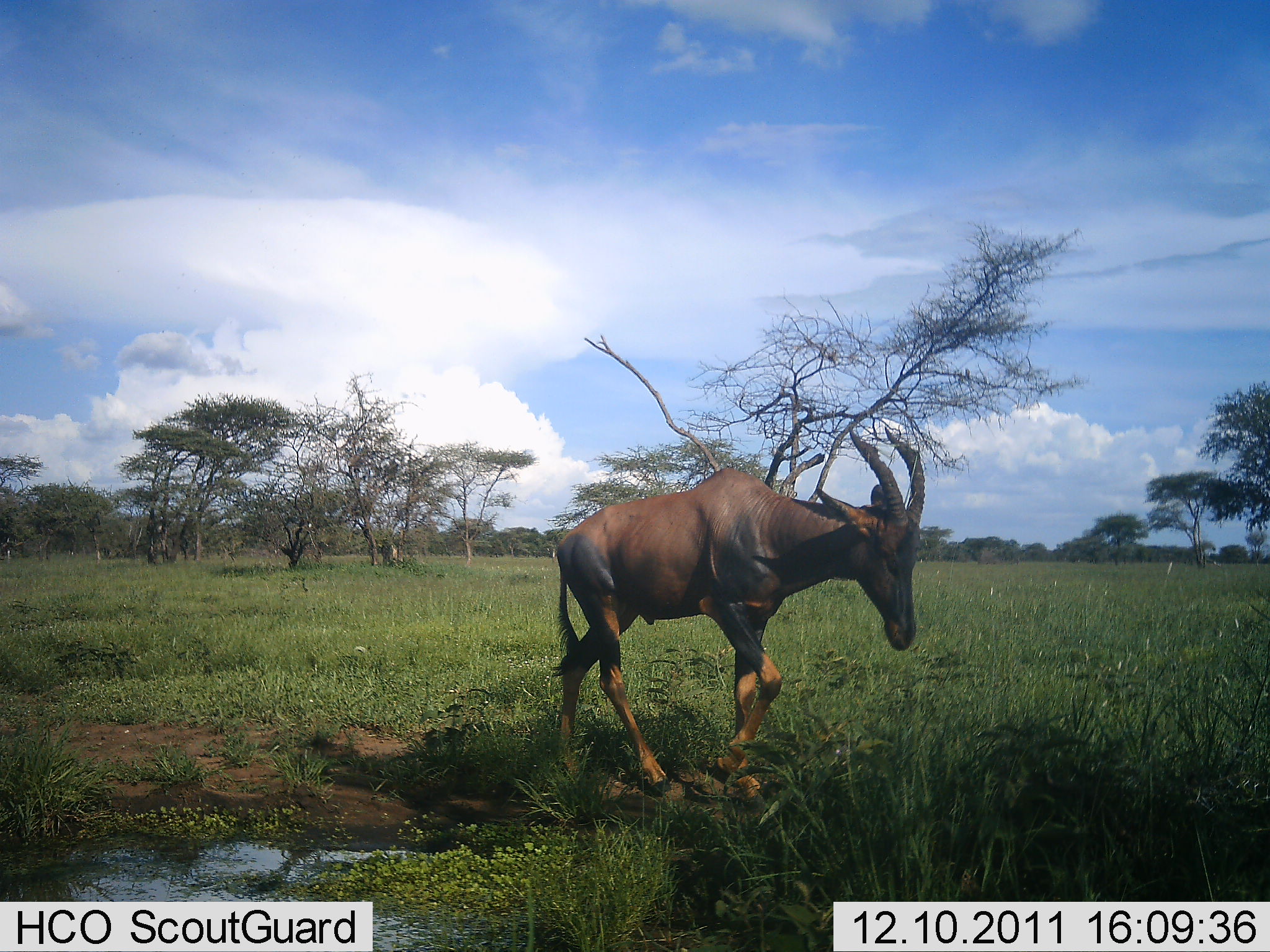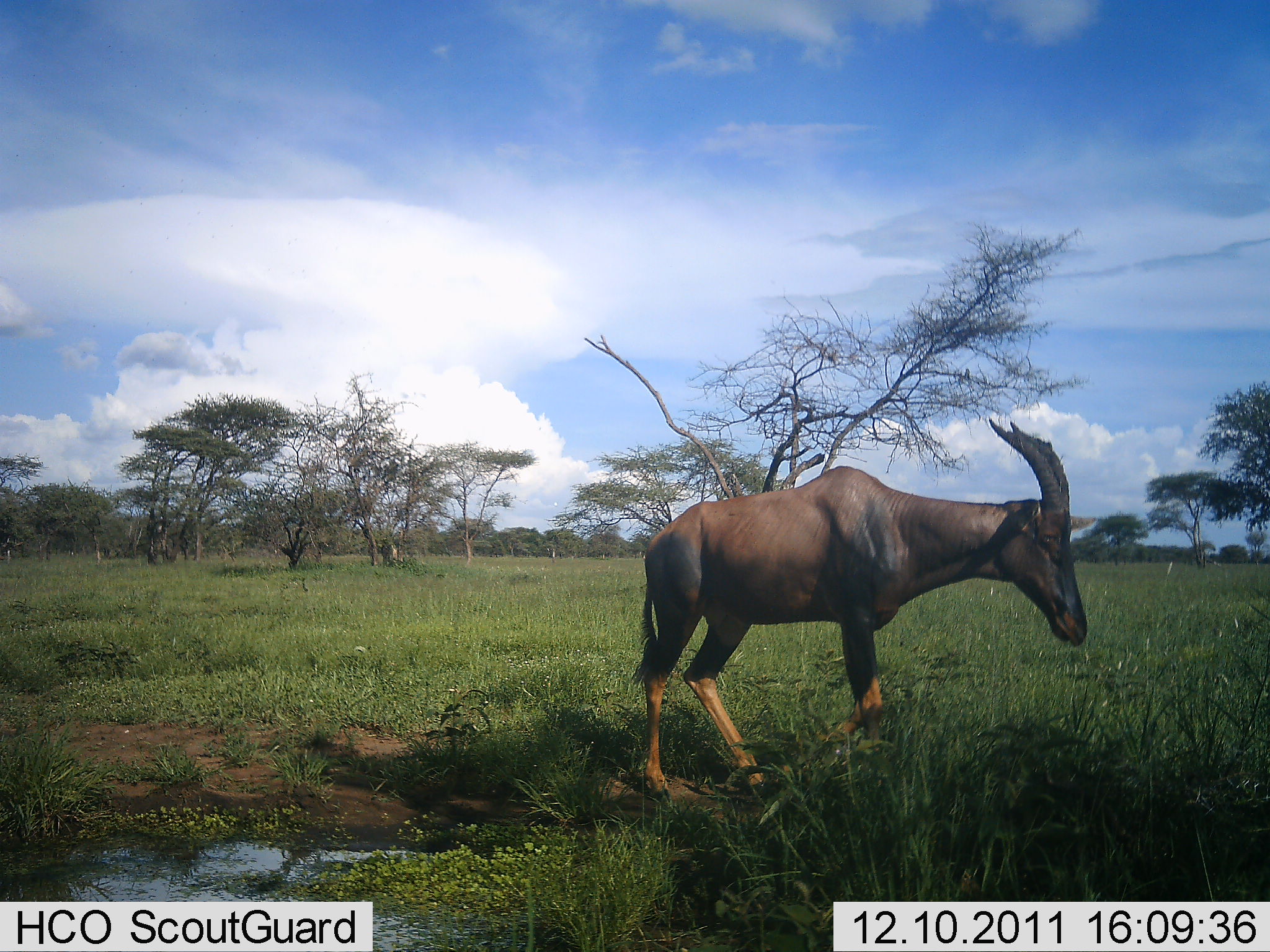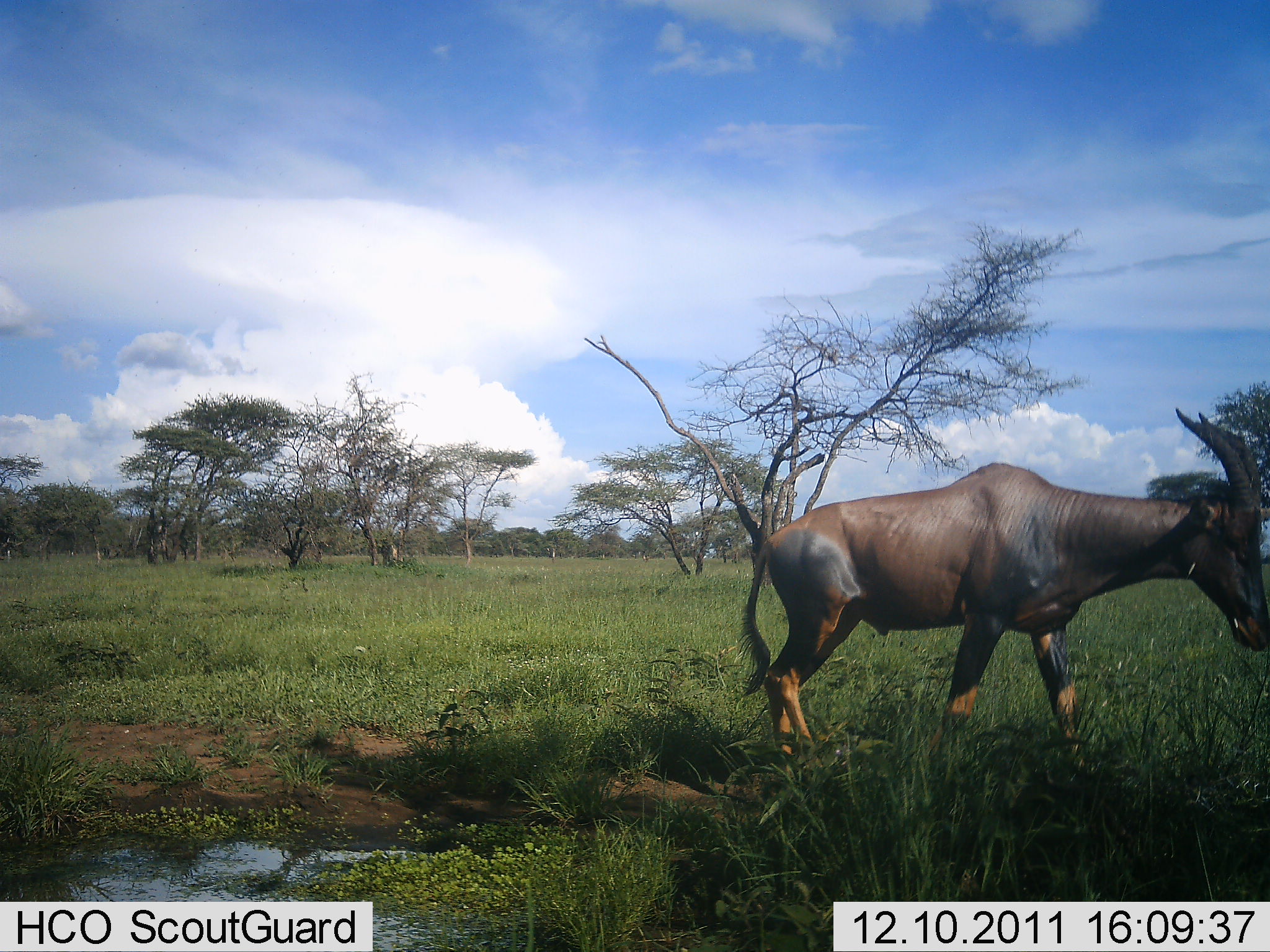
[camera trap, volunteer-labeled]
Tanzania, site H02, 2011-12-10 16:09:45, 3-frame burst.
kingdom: Animalia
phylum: Chordata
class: Mammalia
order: Artiodactyla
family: Bovidae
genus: Damaliscus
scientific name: Damaliscus lunatus jimela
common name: topi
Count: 1.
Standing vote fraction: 0%.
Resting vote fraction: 0%.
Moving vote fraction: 100%.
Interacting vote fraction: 0%.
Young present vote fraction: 0%.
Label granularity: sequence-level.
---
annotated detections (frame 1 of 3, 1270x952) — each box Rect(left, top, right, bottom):
animal: Rect(548, 421, 927, 805)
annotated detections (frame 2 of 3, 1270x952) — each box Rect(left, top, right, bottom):
animal: Rect(631, 415, 1096, 808)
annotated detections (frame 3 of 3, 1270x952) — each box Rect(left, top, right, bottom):
animal: Rect(735, 405, 1269, 787)